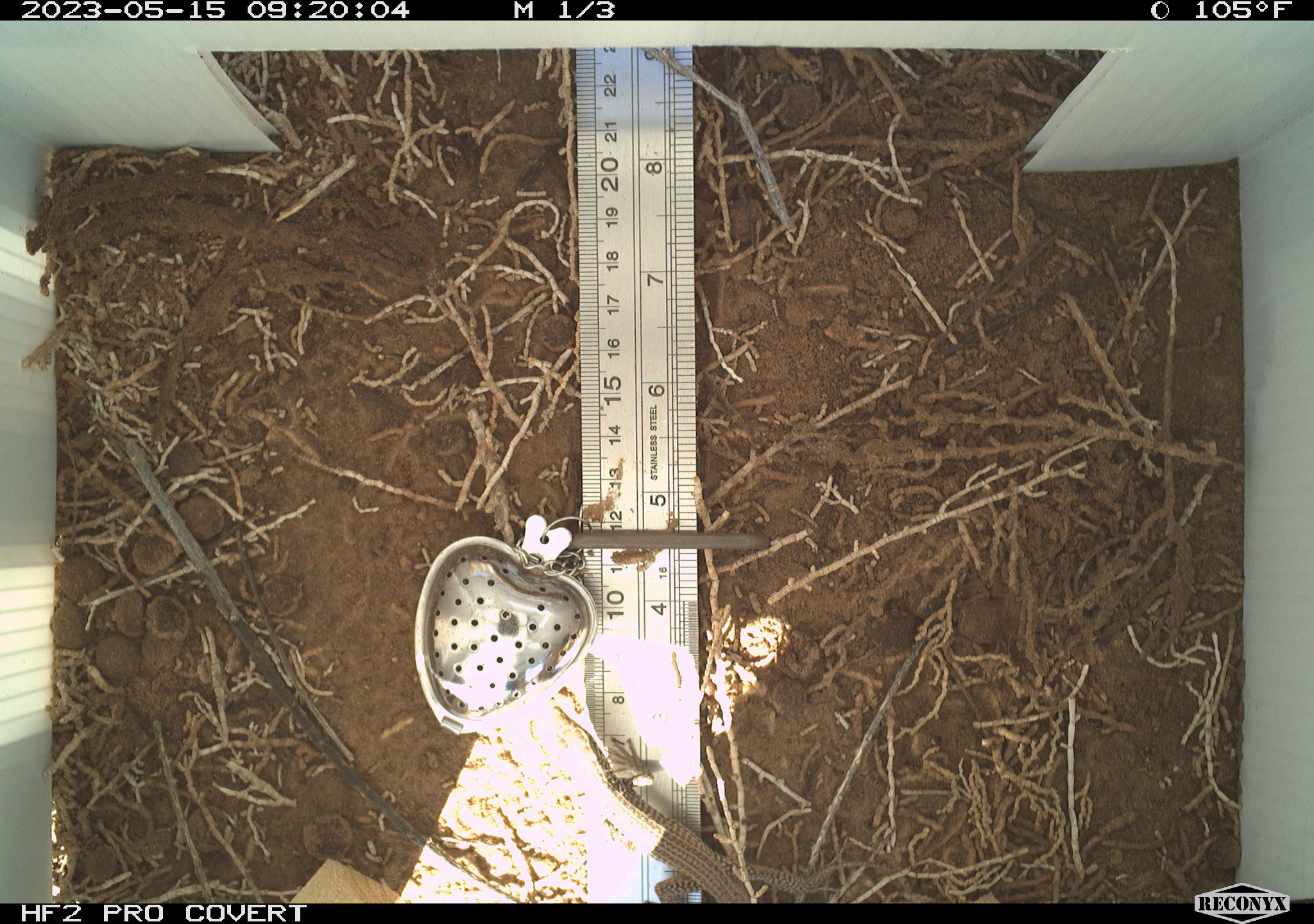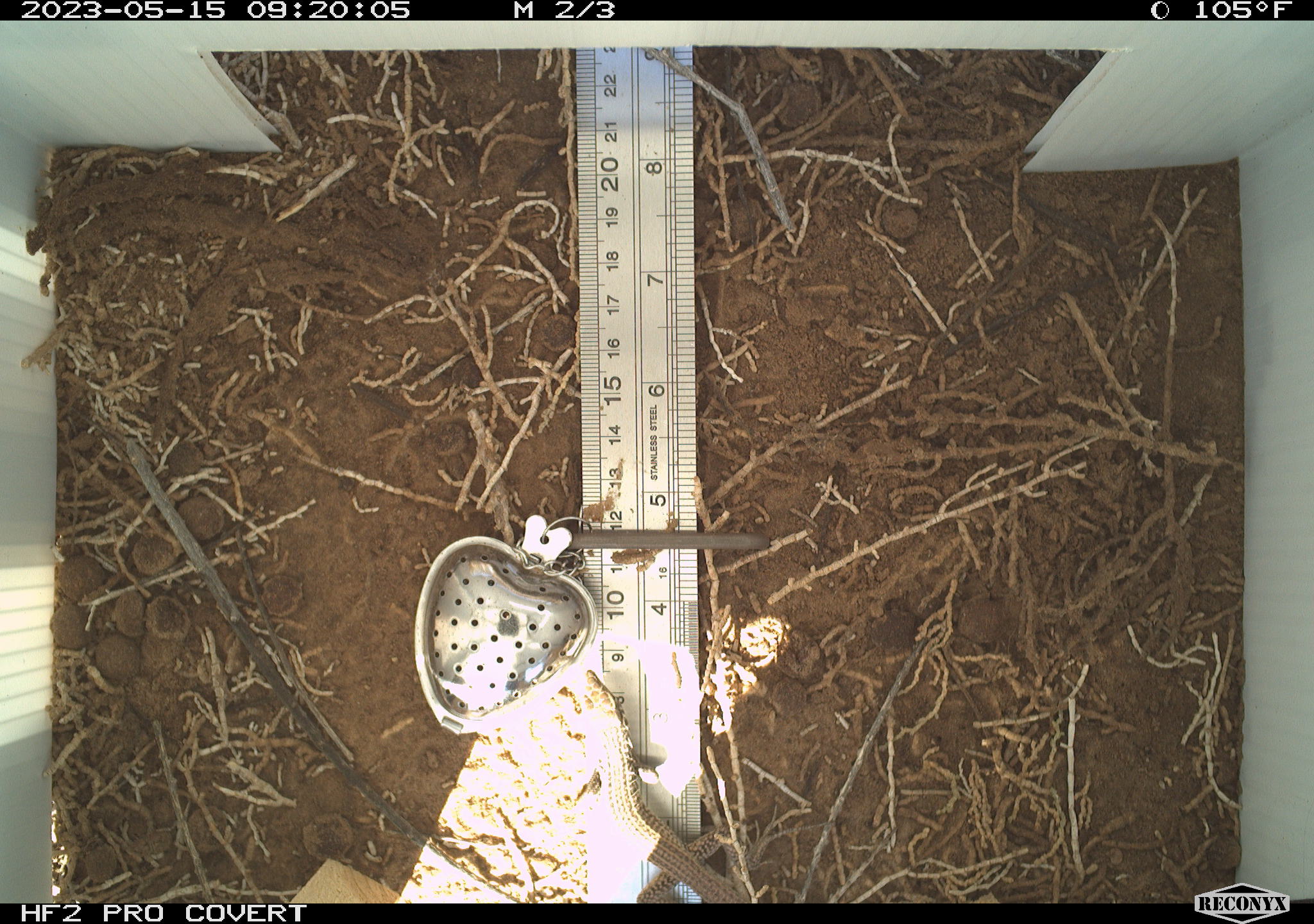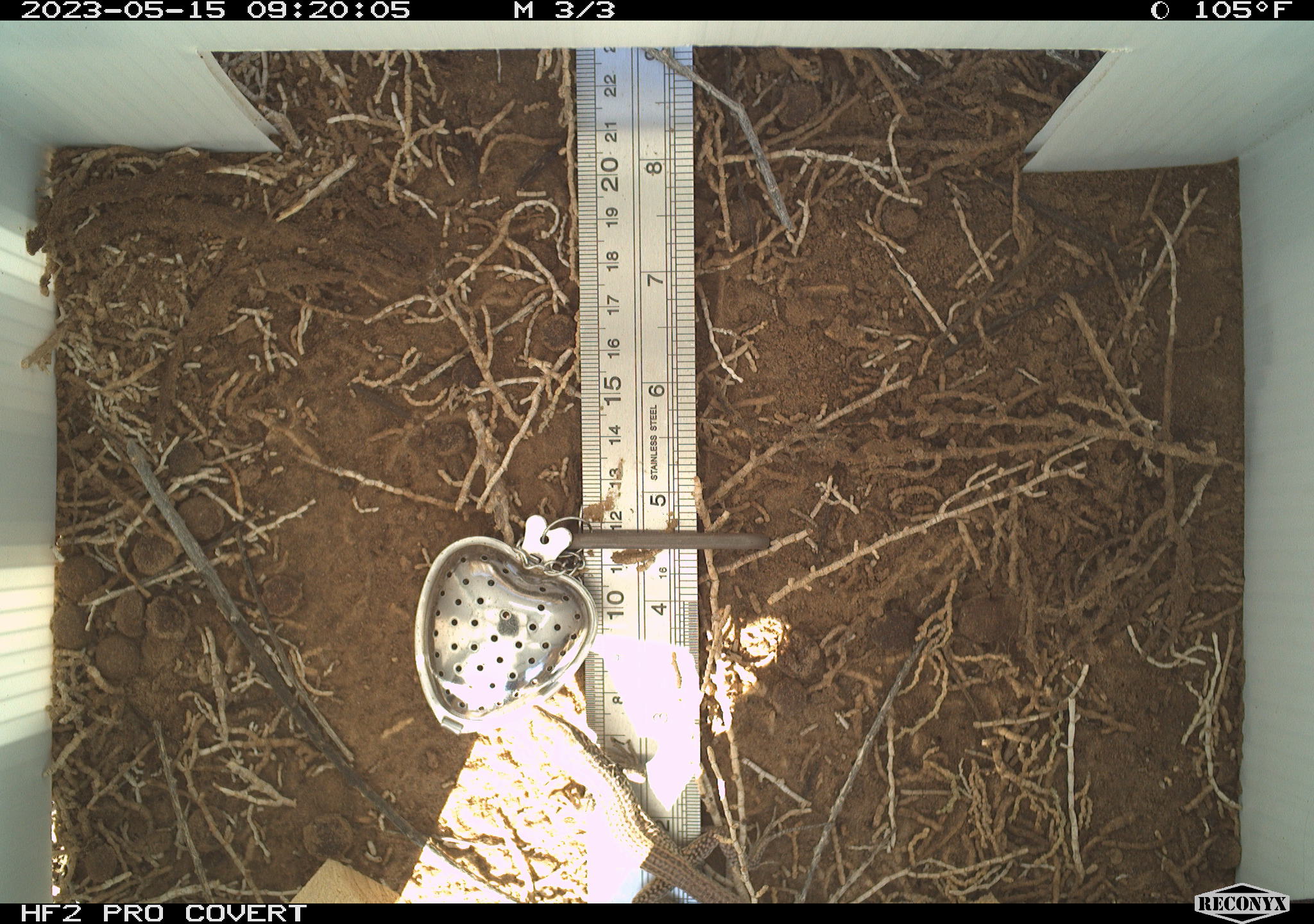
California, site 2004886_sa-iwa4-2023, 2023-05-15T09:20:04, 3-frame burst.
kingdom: Animalia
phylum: Chordata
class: Reptilia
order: Squamata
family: Teiidae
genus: Aspidoscelis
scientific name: Aspidoscelis tigris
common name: western whiptail